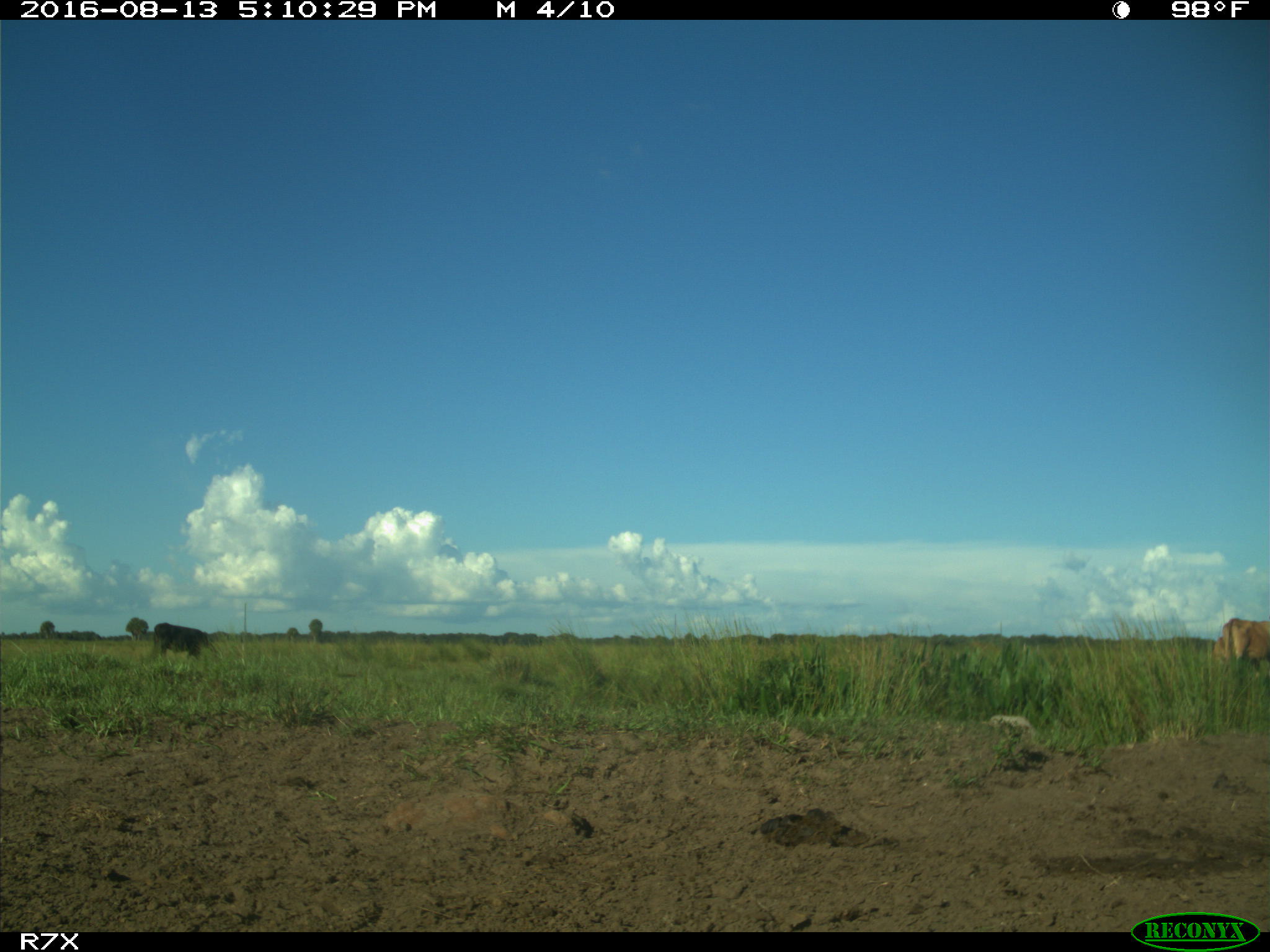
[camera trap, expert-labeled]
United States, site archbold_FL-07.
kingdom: Animalia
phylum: Chordata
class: Mammalia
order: Artiodactyla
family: Bovidae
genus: Bos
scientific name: Bos taurus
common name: domestic cow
Bos taurus (domestic cow).